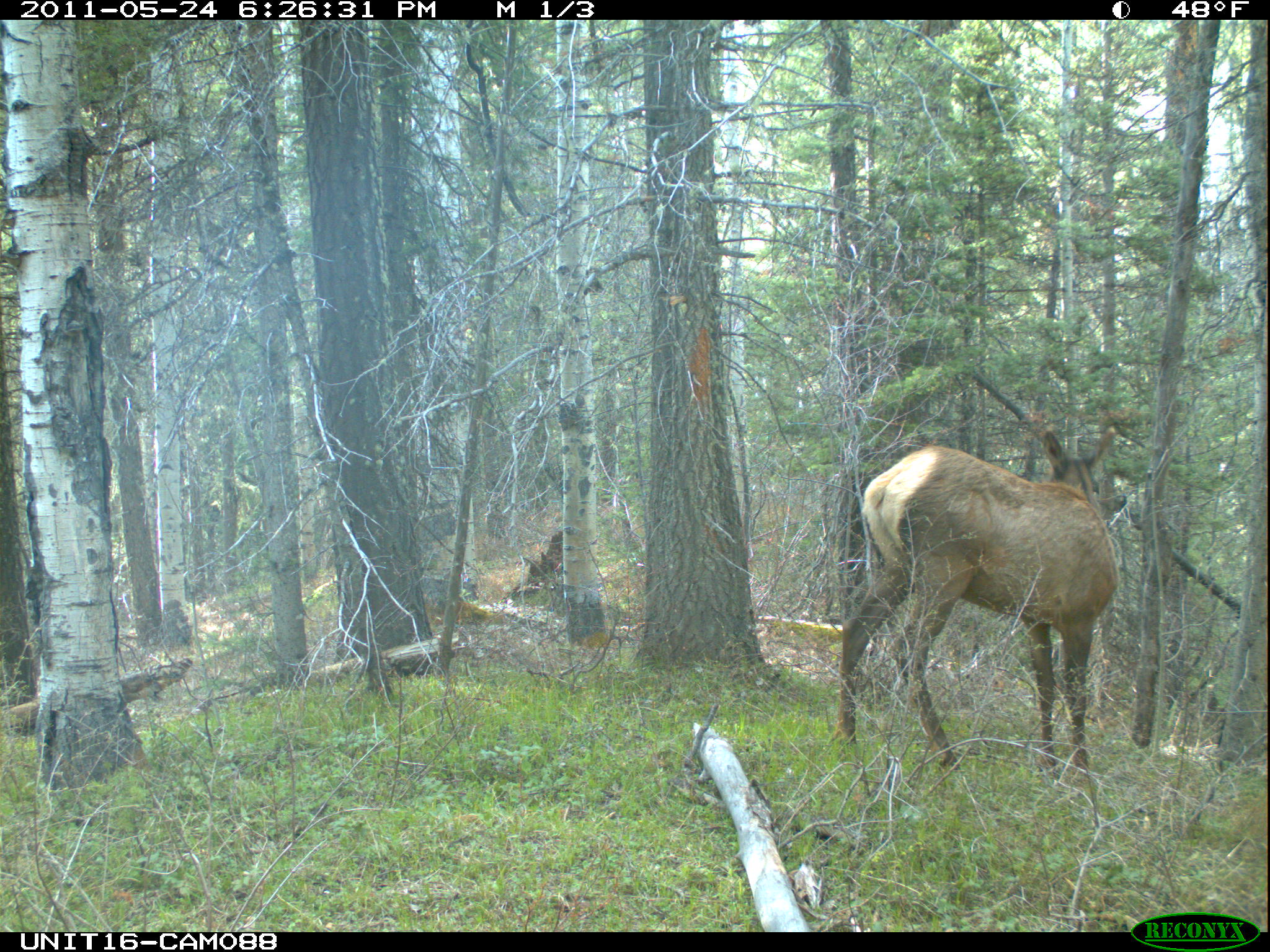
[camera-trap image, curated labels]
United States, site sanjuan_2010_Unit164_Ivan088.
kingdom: Animalia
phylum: Chordata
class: Mammalia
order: Artiodactyla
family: Cervidae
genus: Cervus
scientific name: Cervus elaphus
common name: red deer